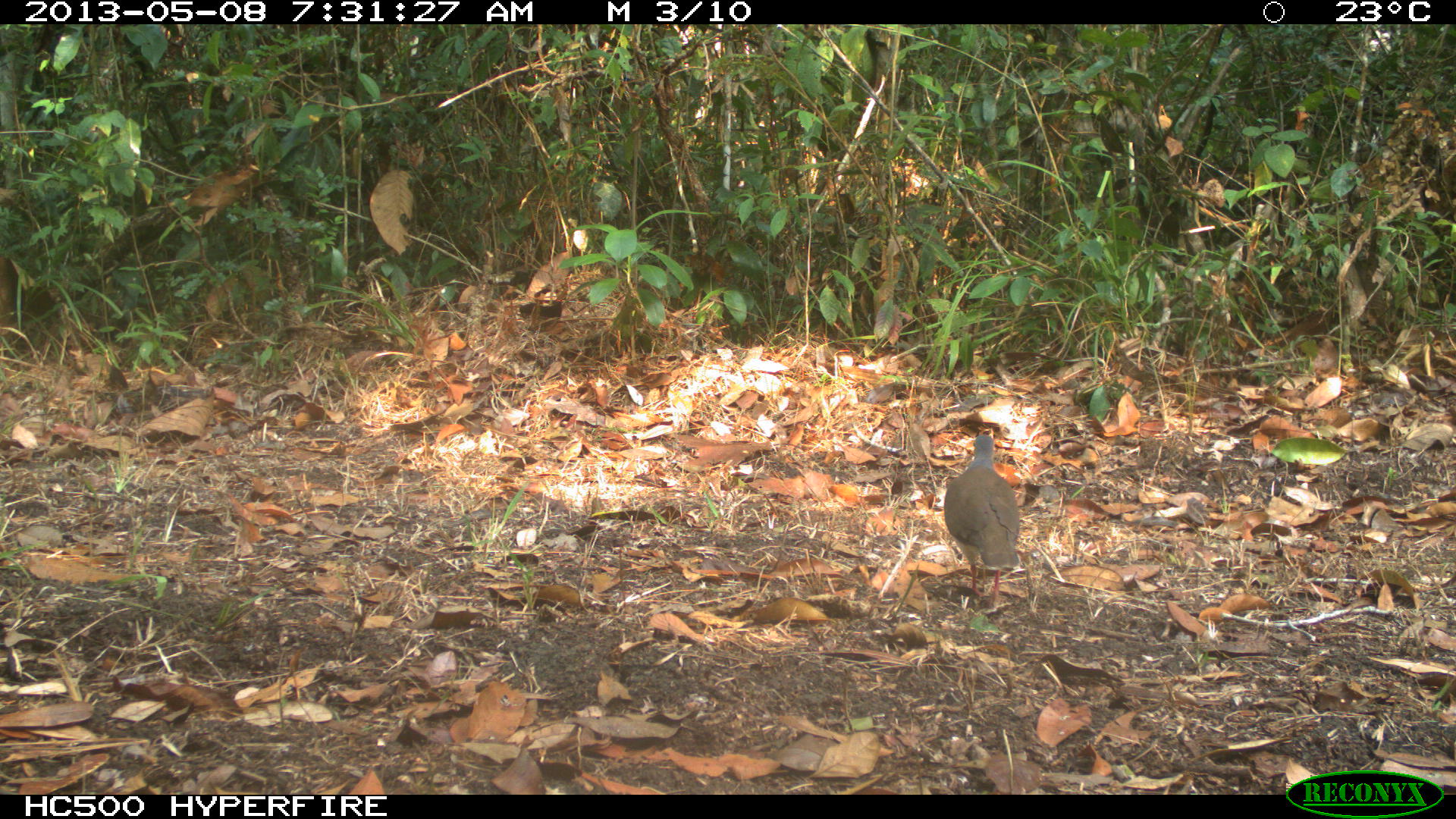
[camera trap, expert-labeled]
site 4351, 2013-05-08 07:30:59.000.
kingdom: Animalia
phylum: Chordata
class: Aves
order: Columbiformes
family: Columbidae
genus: Leptotila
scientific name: Leptotila plumbeiceps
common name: gray-headed dove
Leptotila plumbeiceps (gray-headed dove), count 1.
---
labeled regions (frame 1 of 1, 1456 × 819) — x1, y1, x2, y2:
leptotila plumbeiceps: 944, 434, 1020, 608